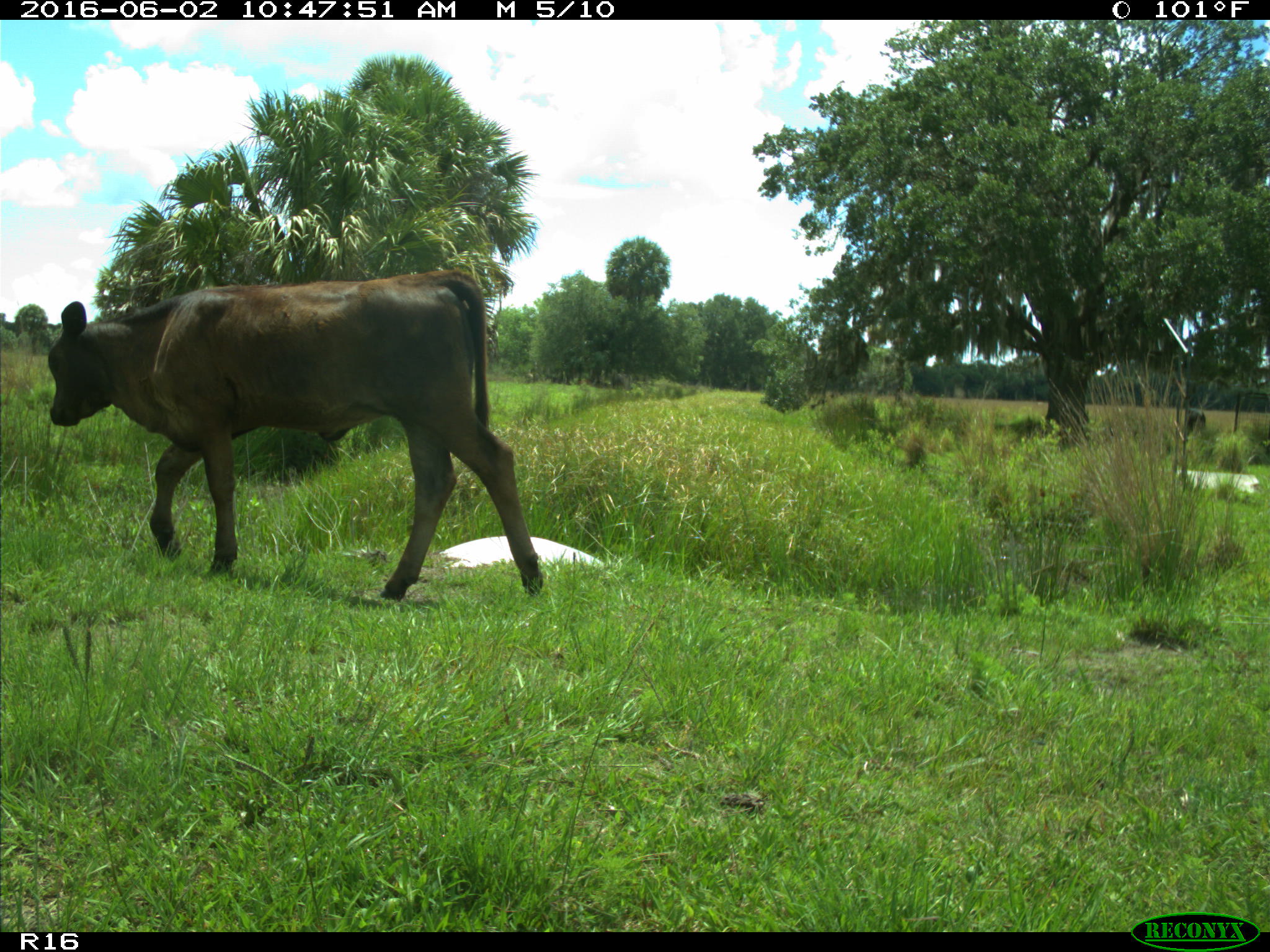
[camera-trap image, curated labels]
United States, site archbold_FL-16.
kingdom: Animalia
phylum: Chordata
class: Mammalia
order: Artiodactyla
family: Bovidae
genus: Bos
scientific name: Bos taurus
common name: domestic cow